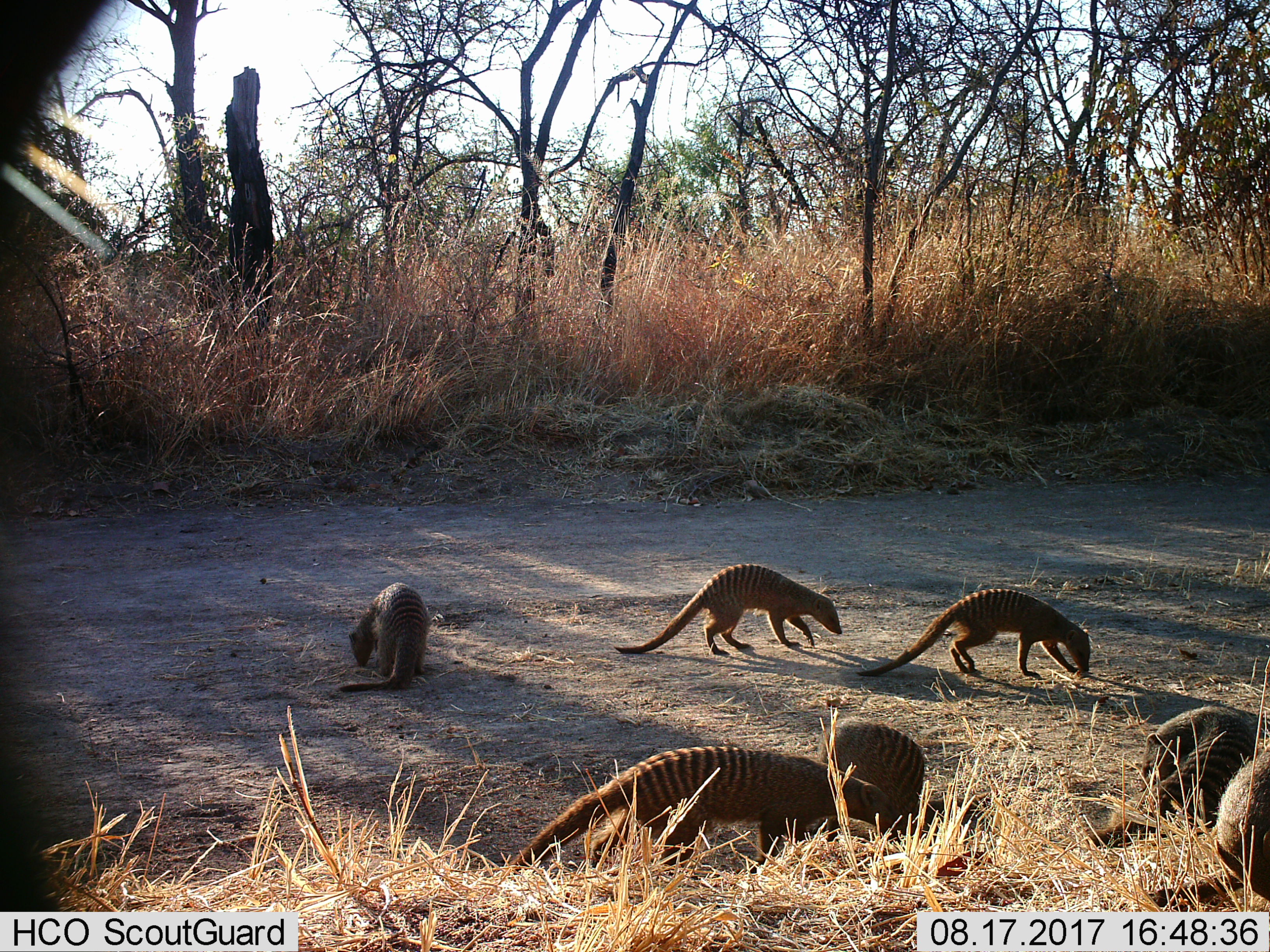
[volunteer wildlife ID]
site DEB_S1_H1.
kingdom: Animalia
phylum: Chordata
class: Mammalia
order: Carnivora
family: Herpestidae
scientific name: Herpestidae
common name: mongoose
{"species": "mongoose (Herpestidae)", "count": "7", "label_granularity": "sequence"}